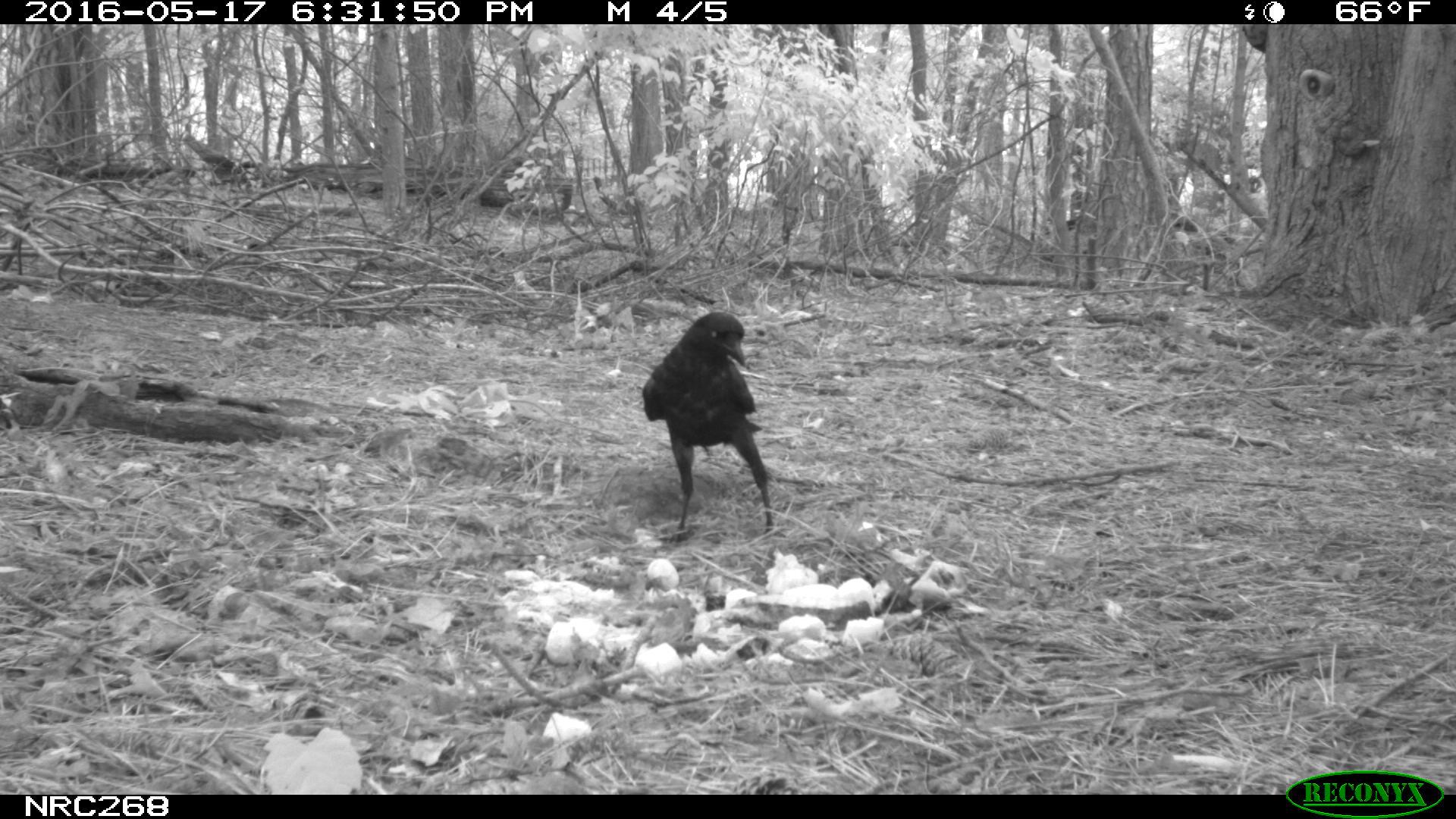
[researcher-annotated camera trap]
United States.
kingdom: Animalia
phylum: Chordata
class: Aves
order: Passeriformes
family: Corvidae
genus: Corvus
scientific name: Corvus brachyrhynchos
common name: american crow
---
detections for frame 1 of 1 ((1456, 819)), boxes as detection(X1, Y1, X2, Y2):
American Crow: detection(630, 310, 779, 526)